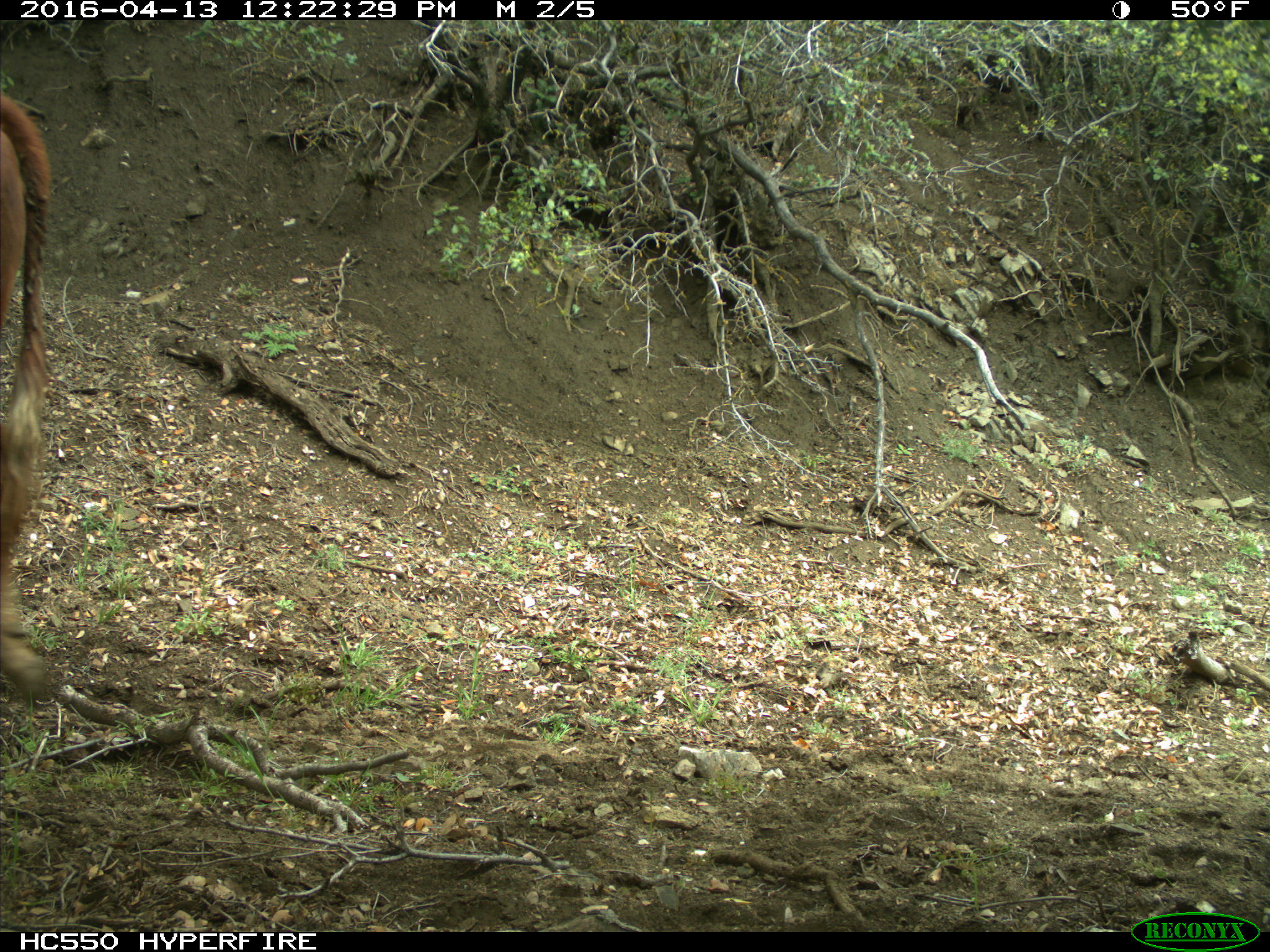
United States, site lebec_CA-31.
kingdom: Animalia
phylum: Chordata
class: Mammalia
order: Artiodactyla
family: Bovidae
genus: Bos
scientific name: Bos taurus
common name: domestic cow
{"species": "Bos taurus (domestic cow)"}